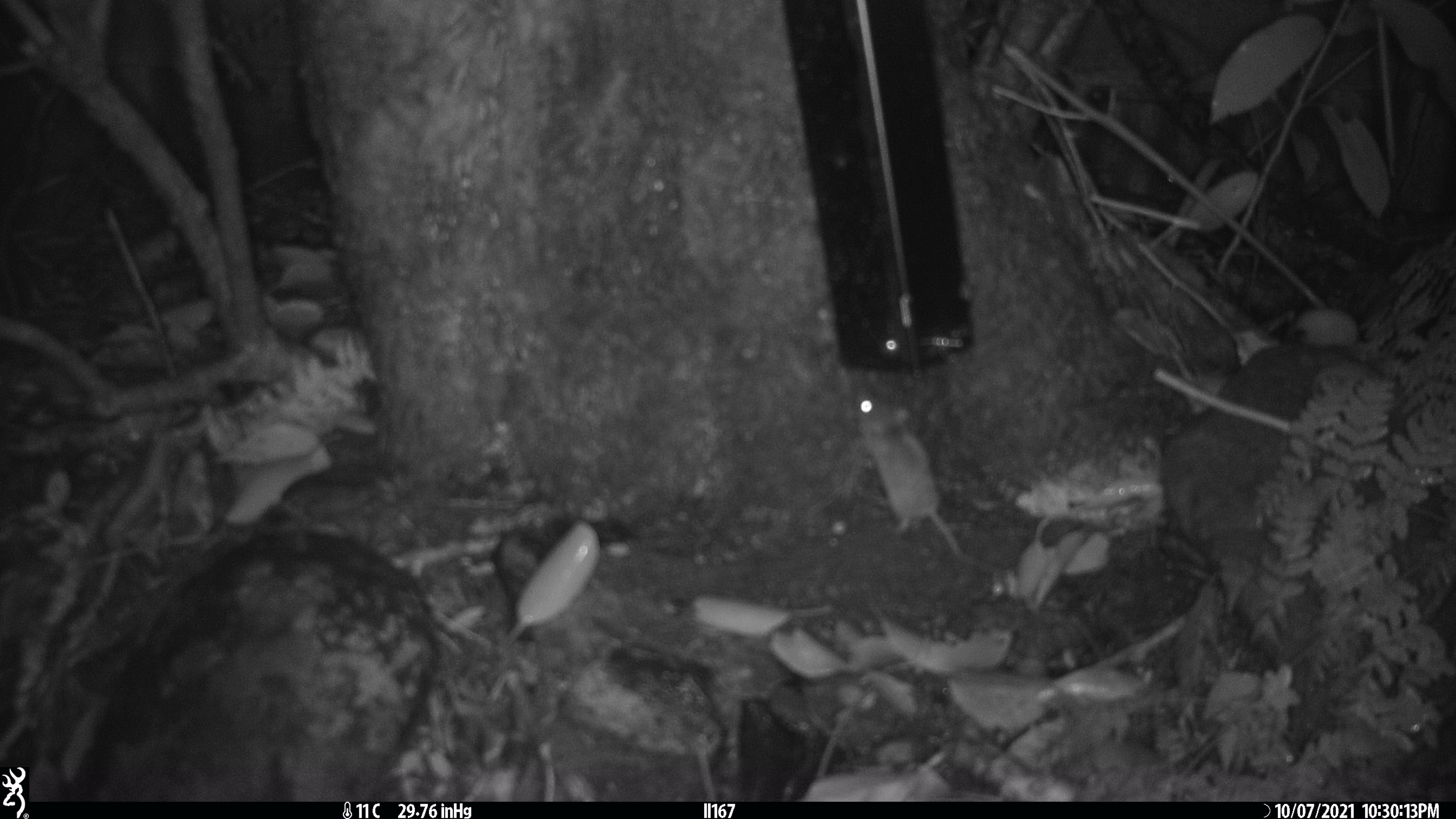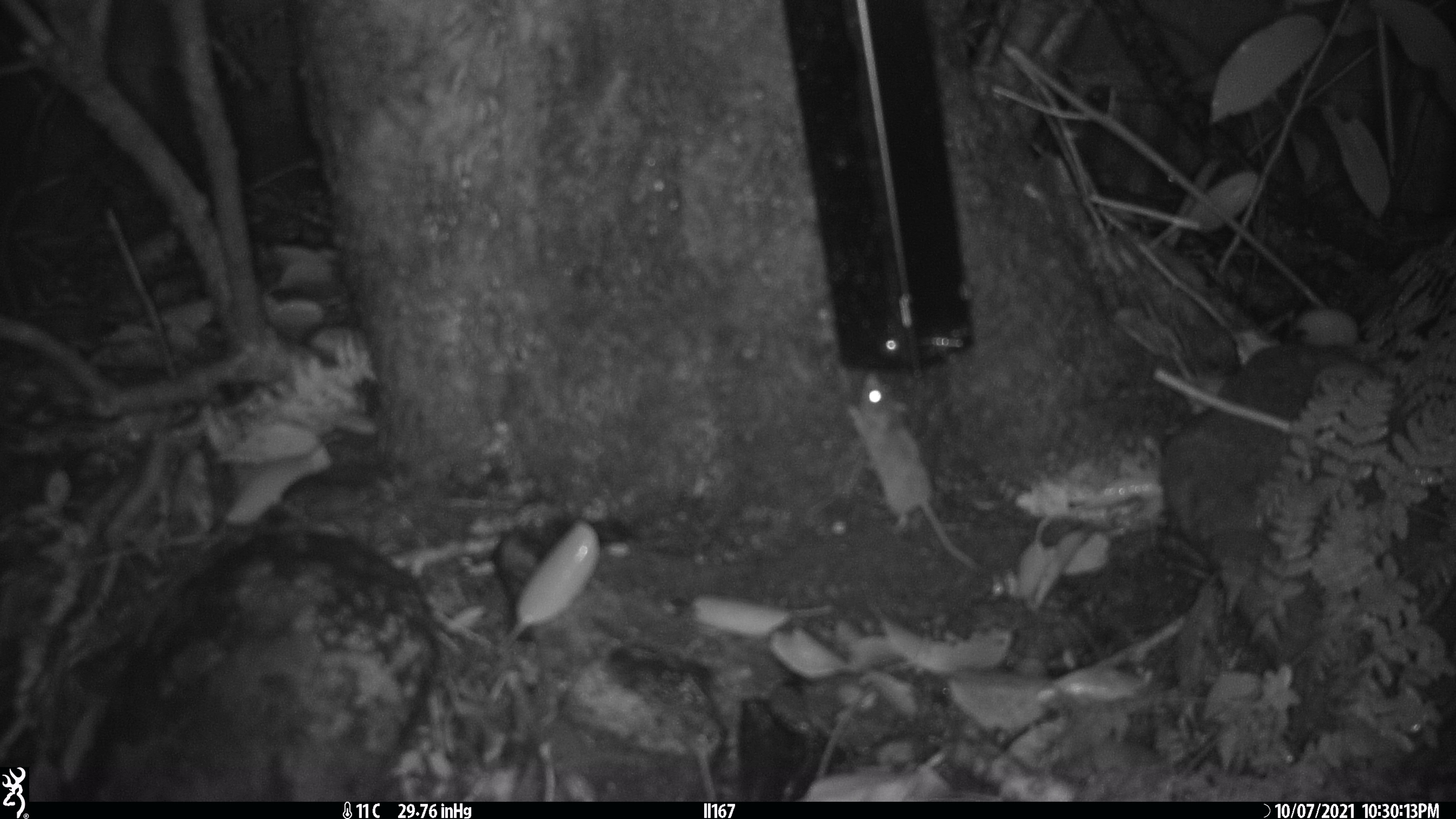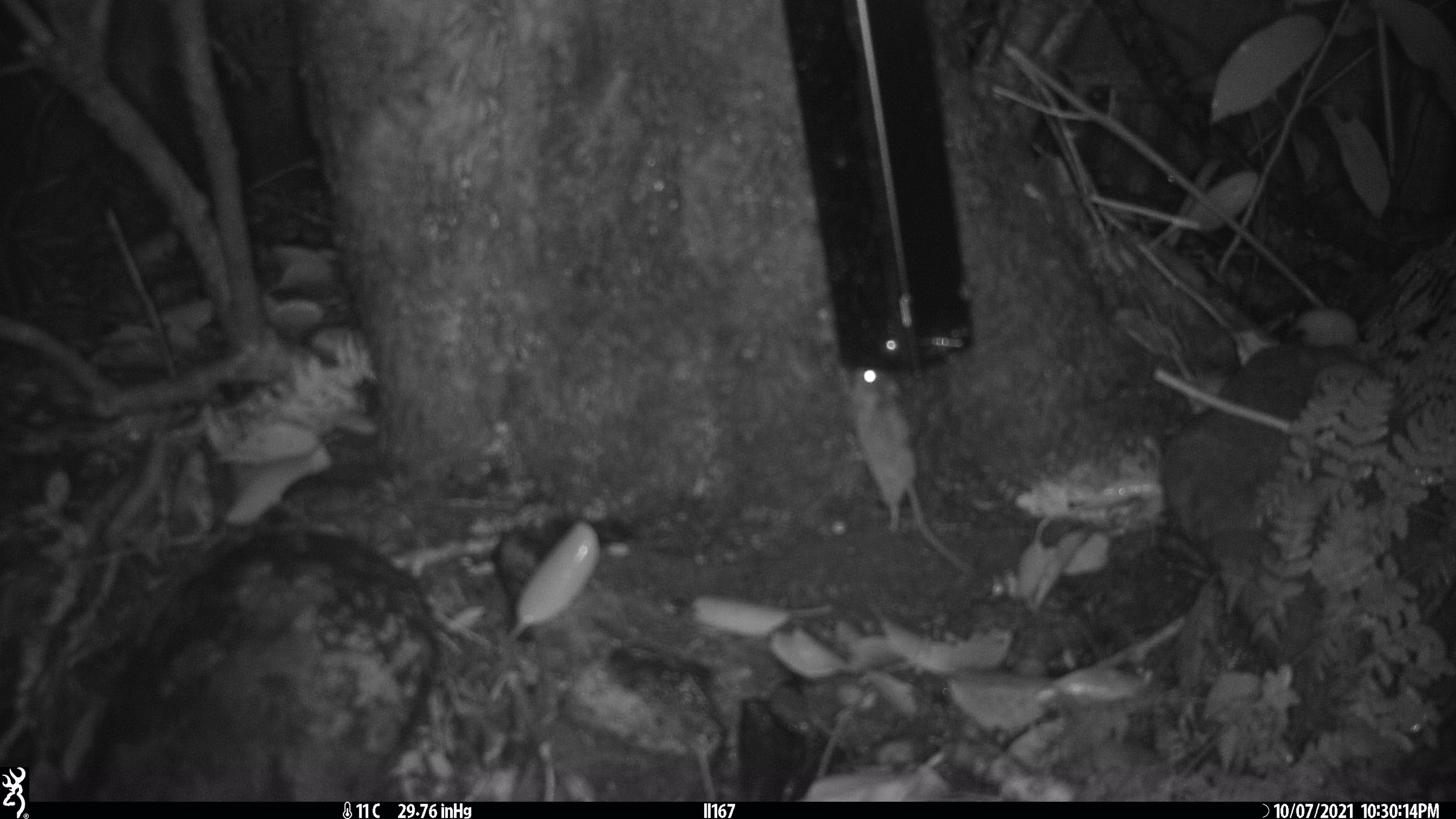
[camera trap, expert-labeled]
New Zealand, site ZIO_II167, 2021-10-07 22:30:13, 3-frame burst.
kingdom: Animalia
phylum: Chordata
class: Mammalia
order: Rodentia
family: Muridae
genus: Mus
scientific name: Mus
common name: mouse